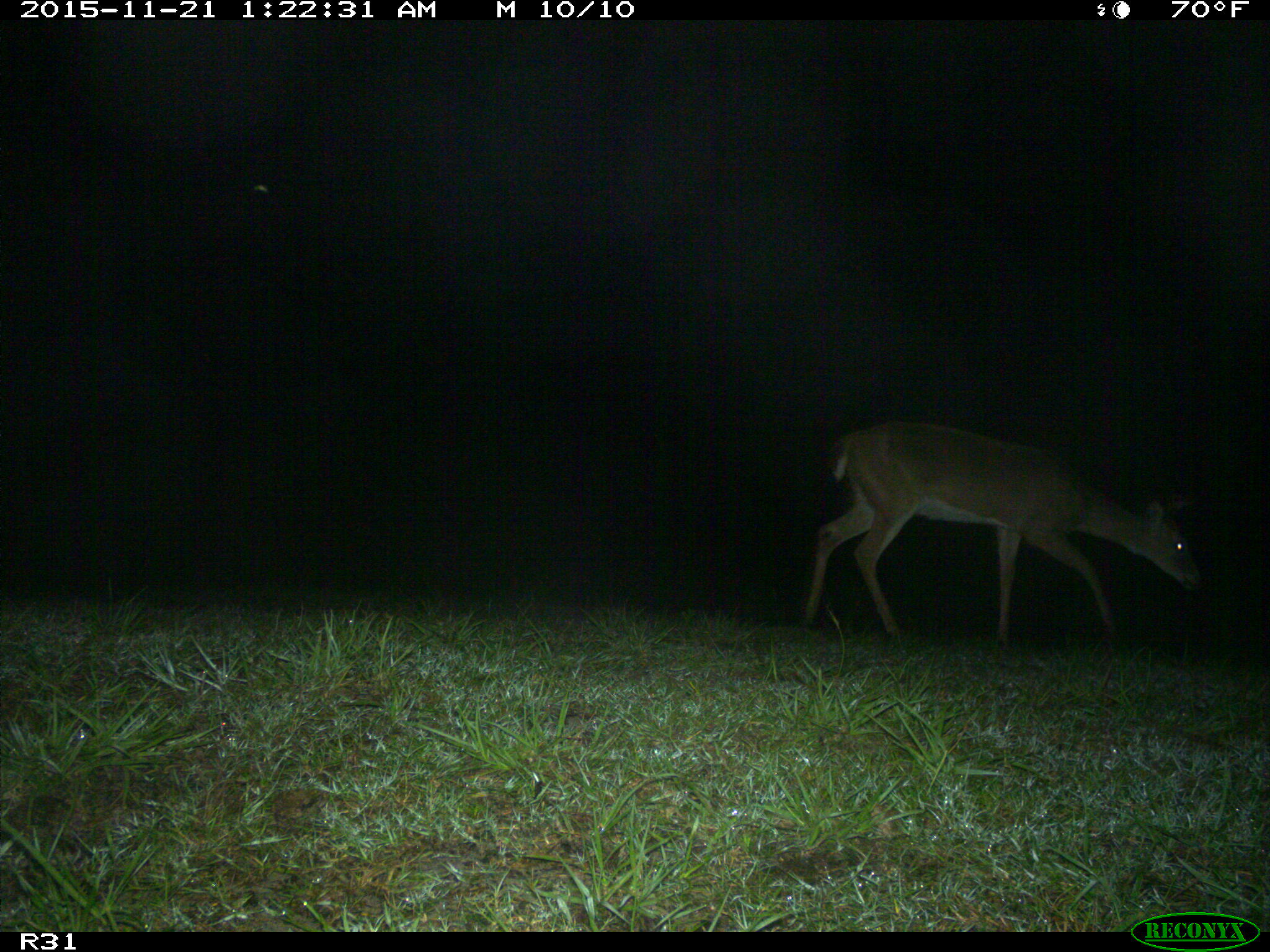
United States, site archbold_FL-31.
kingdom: Animalia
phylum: Chordata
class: Mammalia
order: Artiodactyla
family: Cervidae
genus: Odocoileus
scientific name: Odocoileus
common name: deer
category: unidentified deer